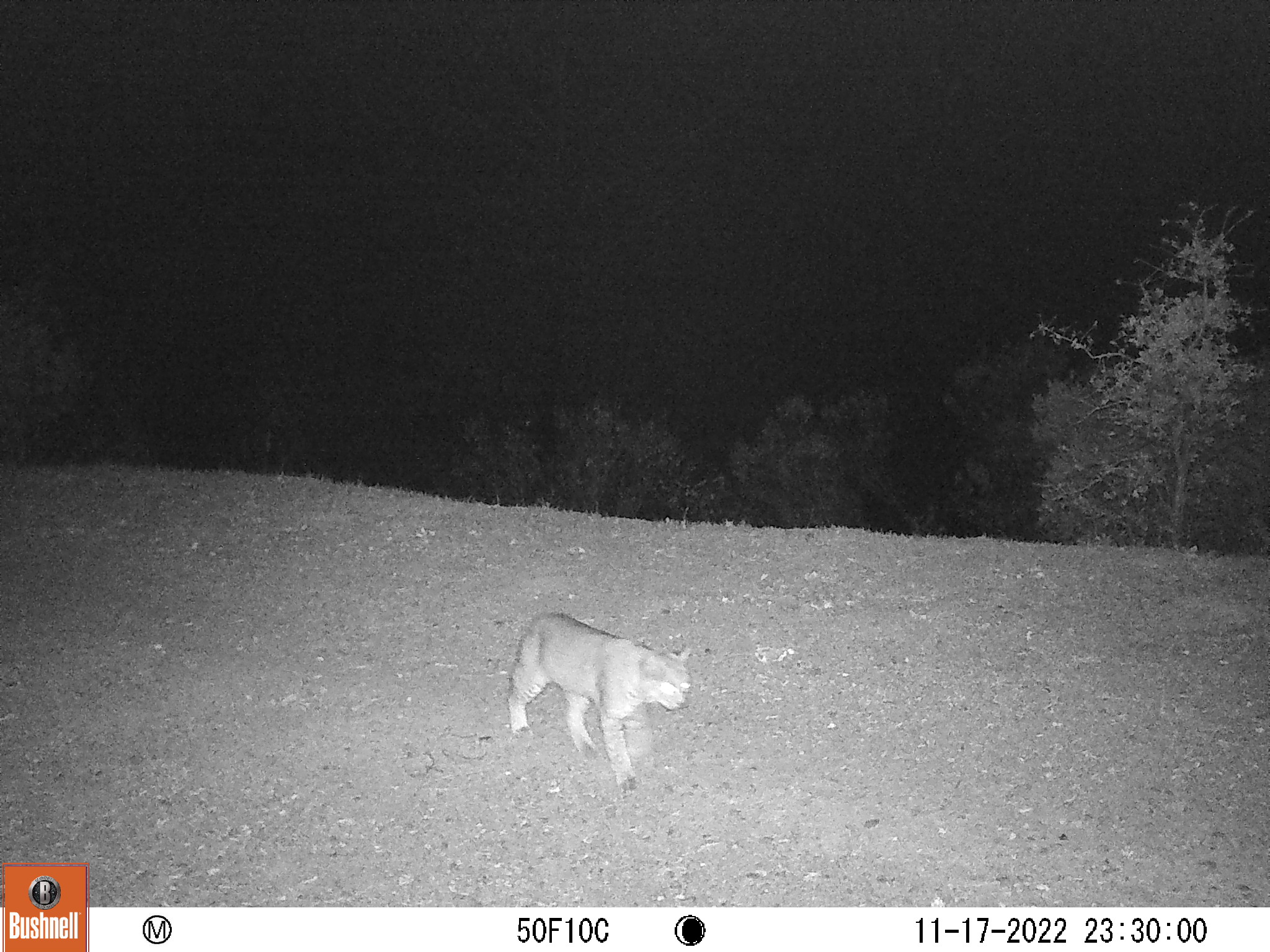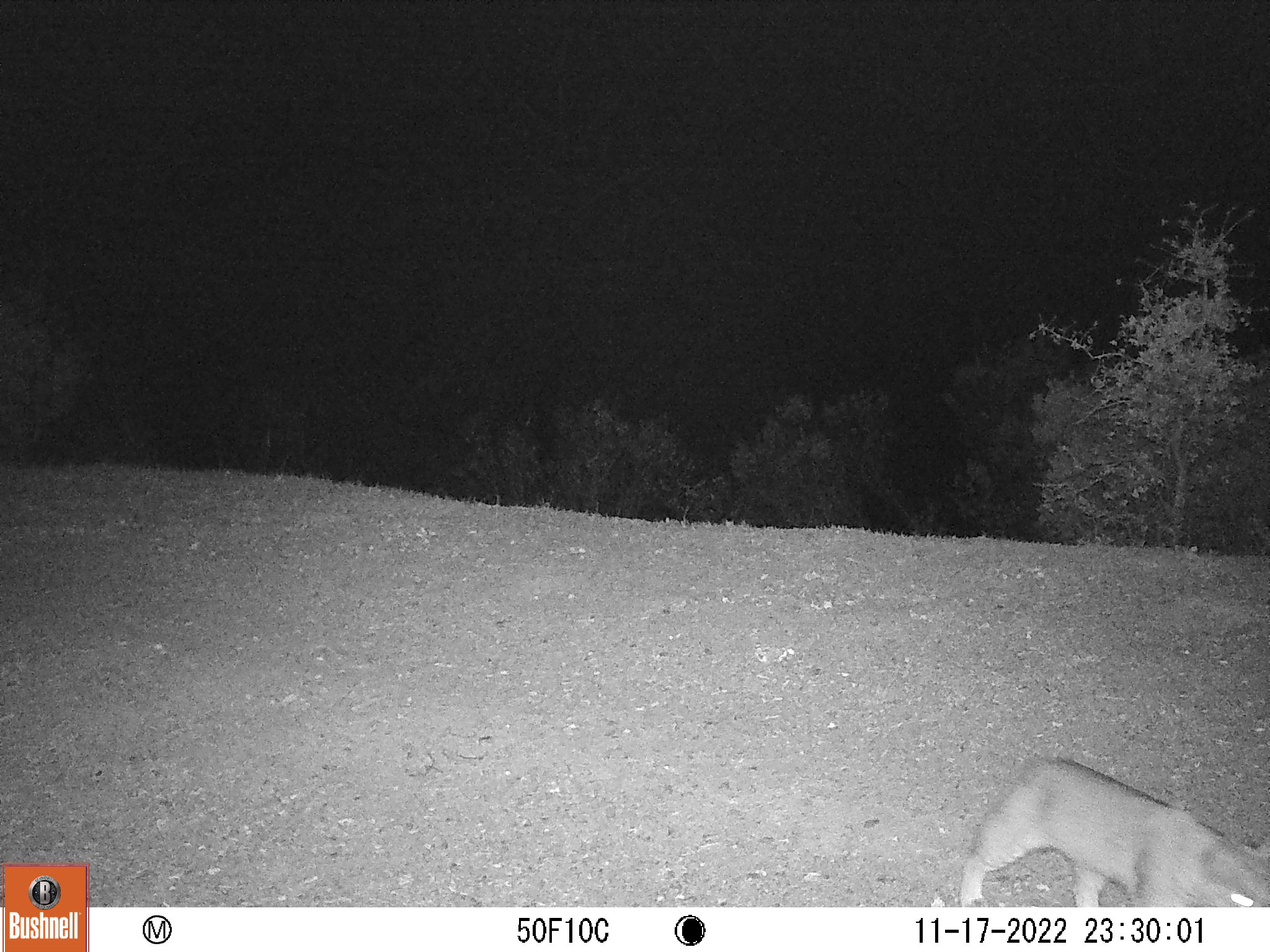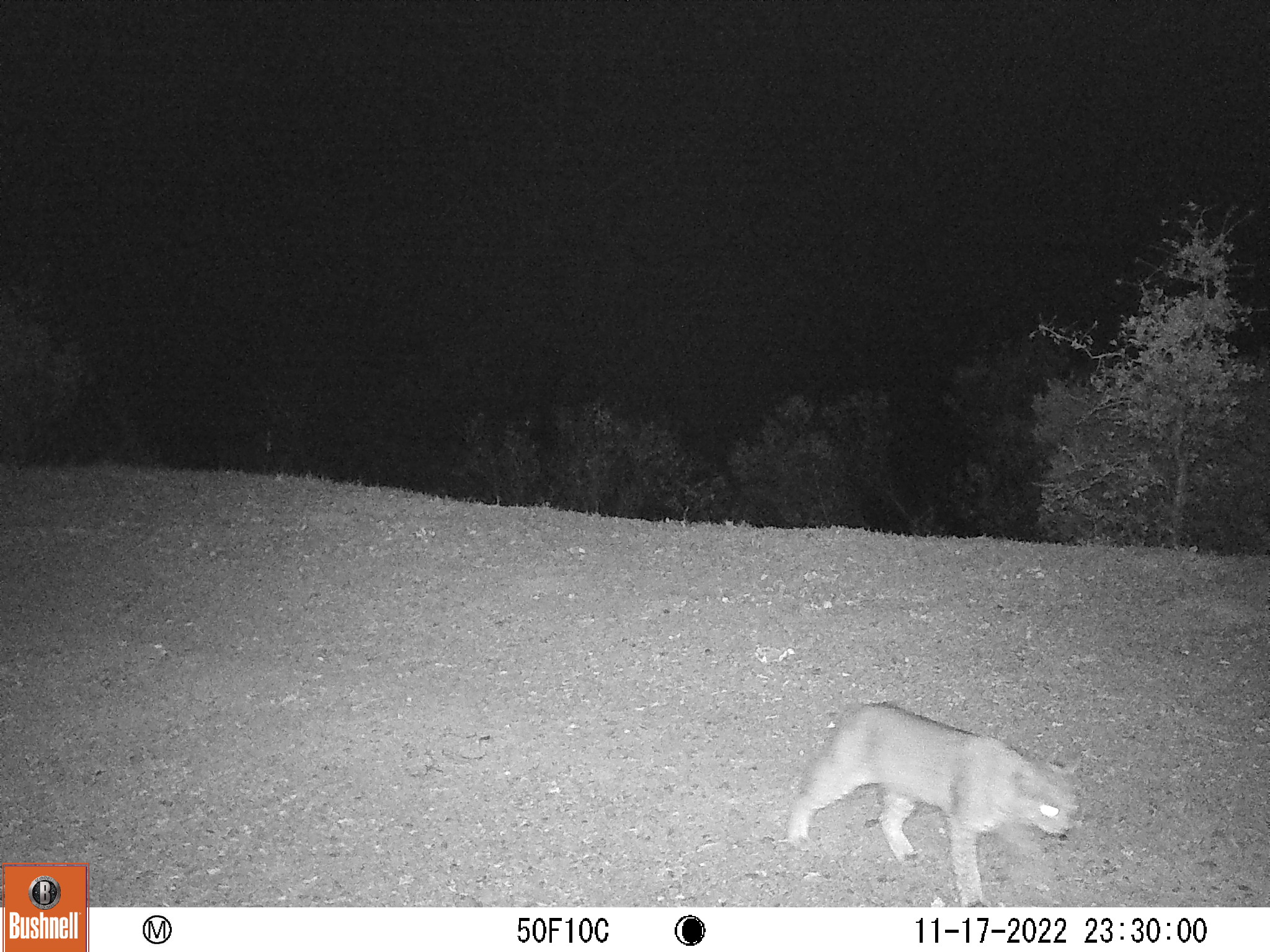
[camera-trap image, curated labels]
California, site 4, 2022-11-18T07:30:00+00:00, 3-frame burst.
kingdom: Animalia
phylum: Chordata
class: Mammalia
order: Carnivora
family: Felidae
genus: Lynx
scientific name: Lynx rufus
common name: bobcat